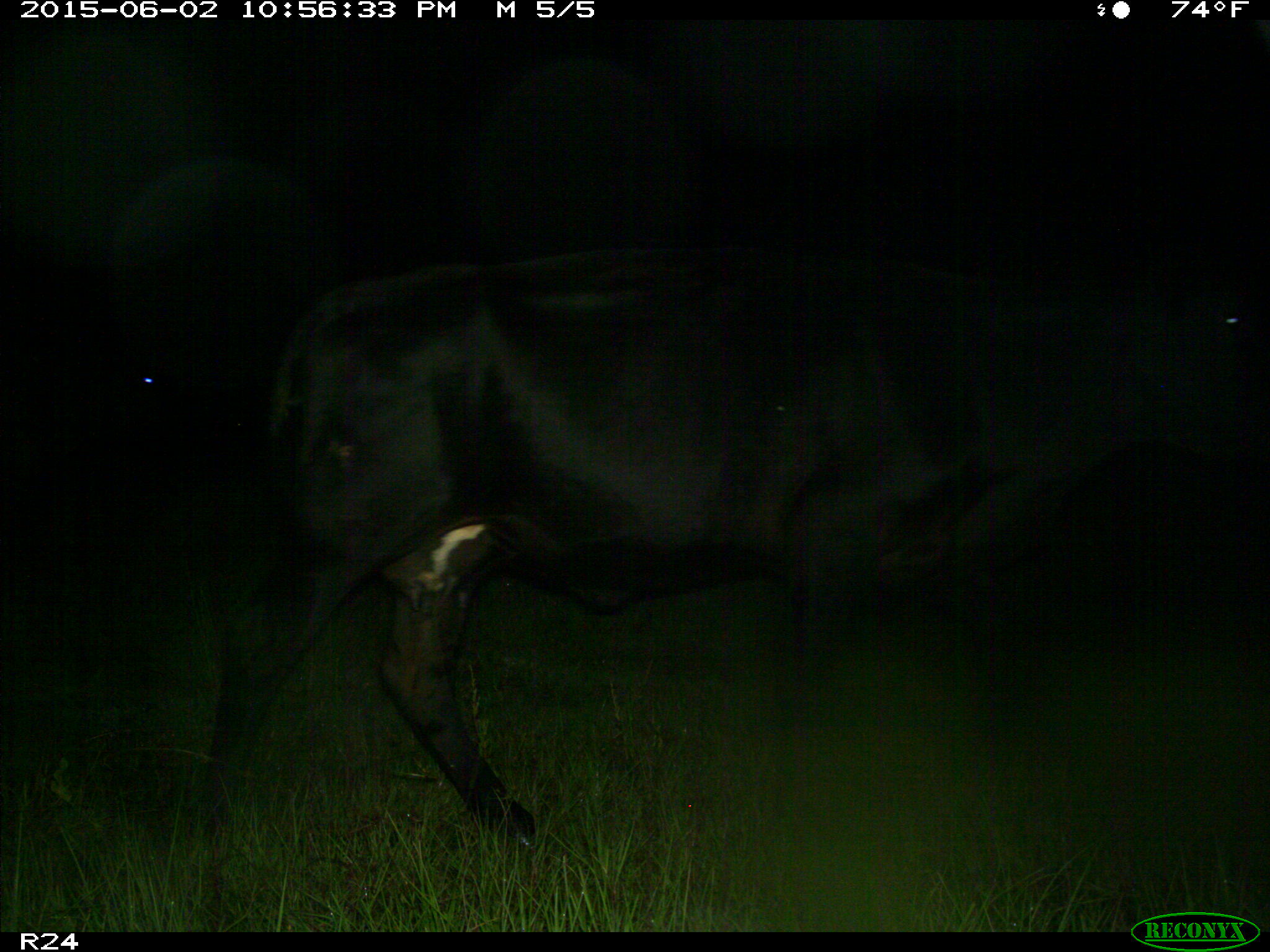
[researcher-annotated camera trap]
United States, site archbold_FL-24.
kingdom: Animalia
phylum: Chordata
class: Mammalia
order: Artiodactyla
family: Bovidae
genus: Bos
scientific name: Bos taurus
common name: domestic cow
Bos taurus (domestic cow).